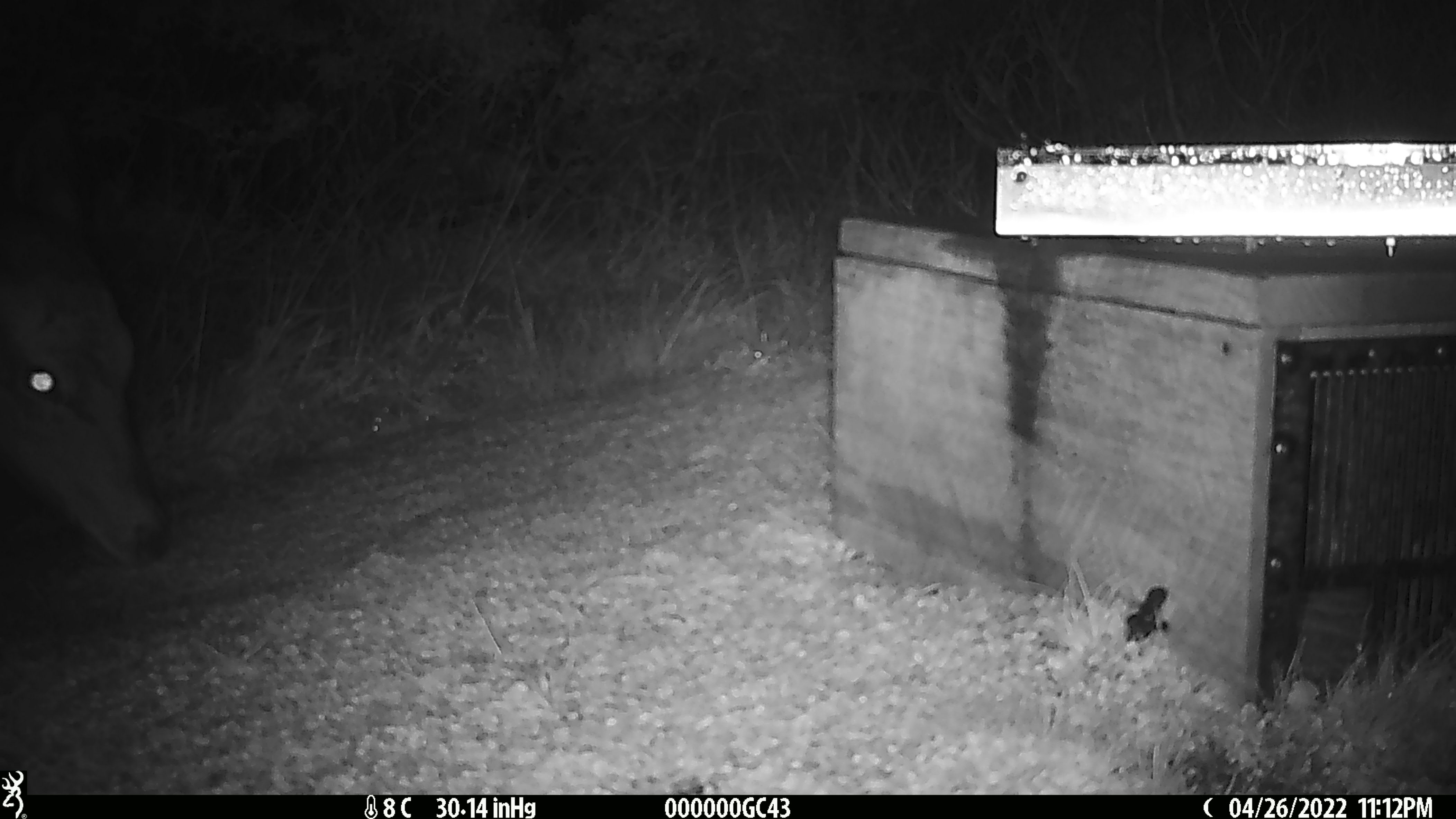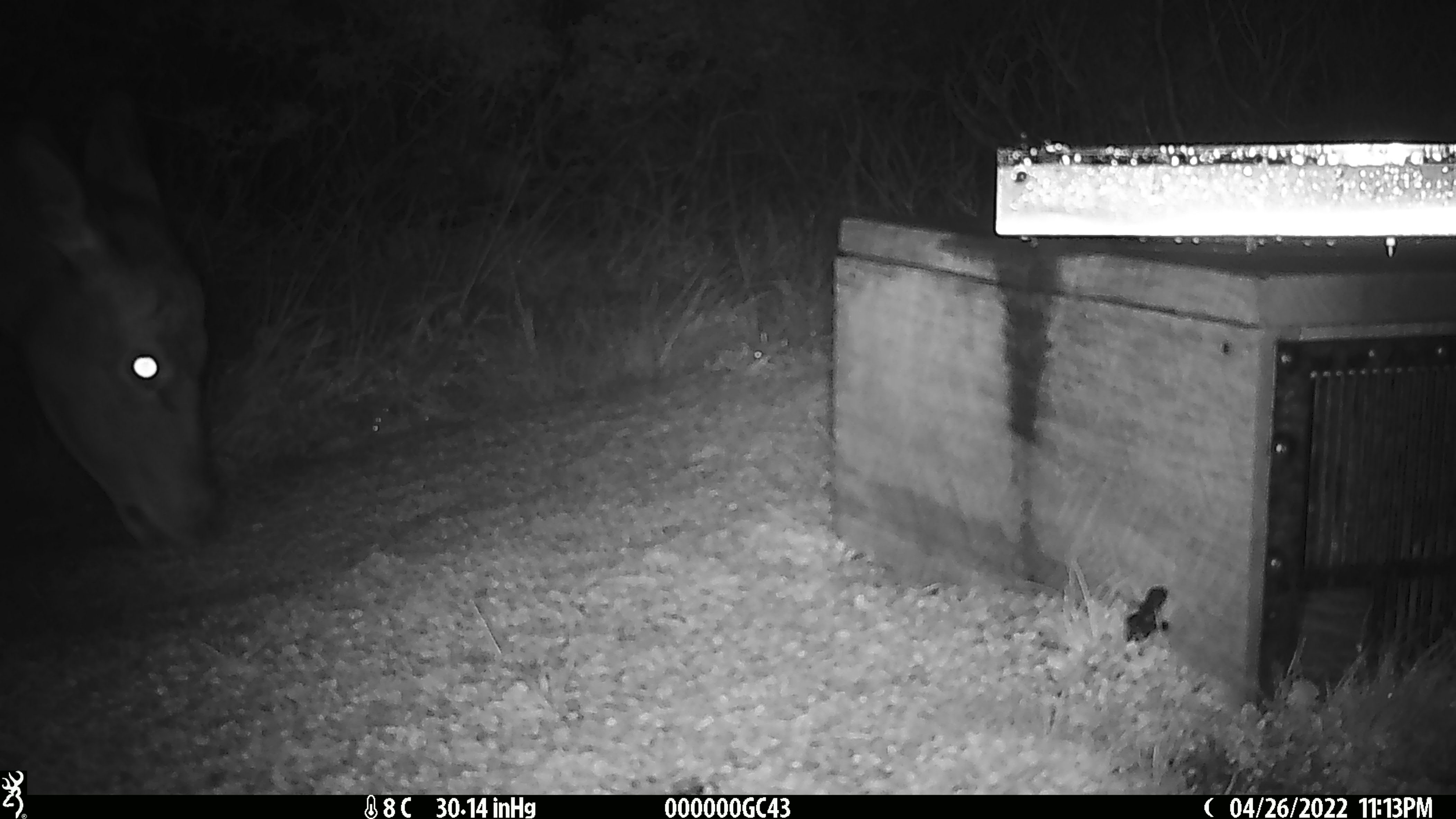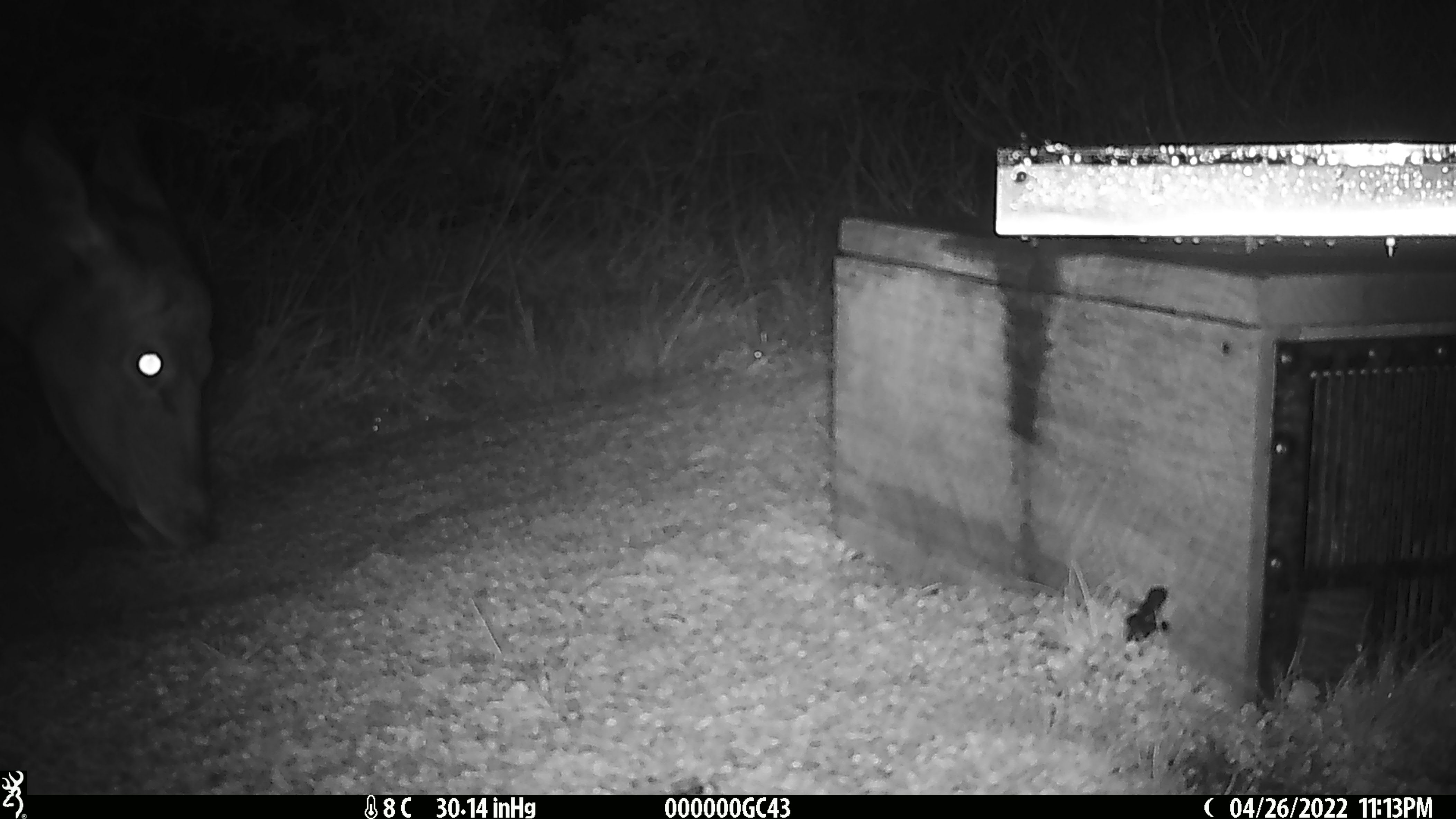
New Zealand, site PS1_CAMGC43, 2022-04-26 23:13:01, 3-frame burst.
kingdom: Animalia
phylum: Chordata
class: Mammalia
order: Artiodactyla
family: Cervidae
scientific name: Cervidae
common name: deer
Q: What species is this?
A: Deer (Cervidae).